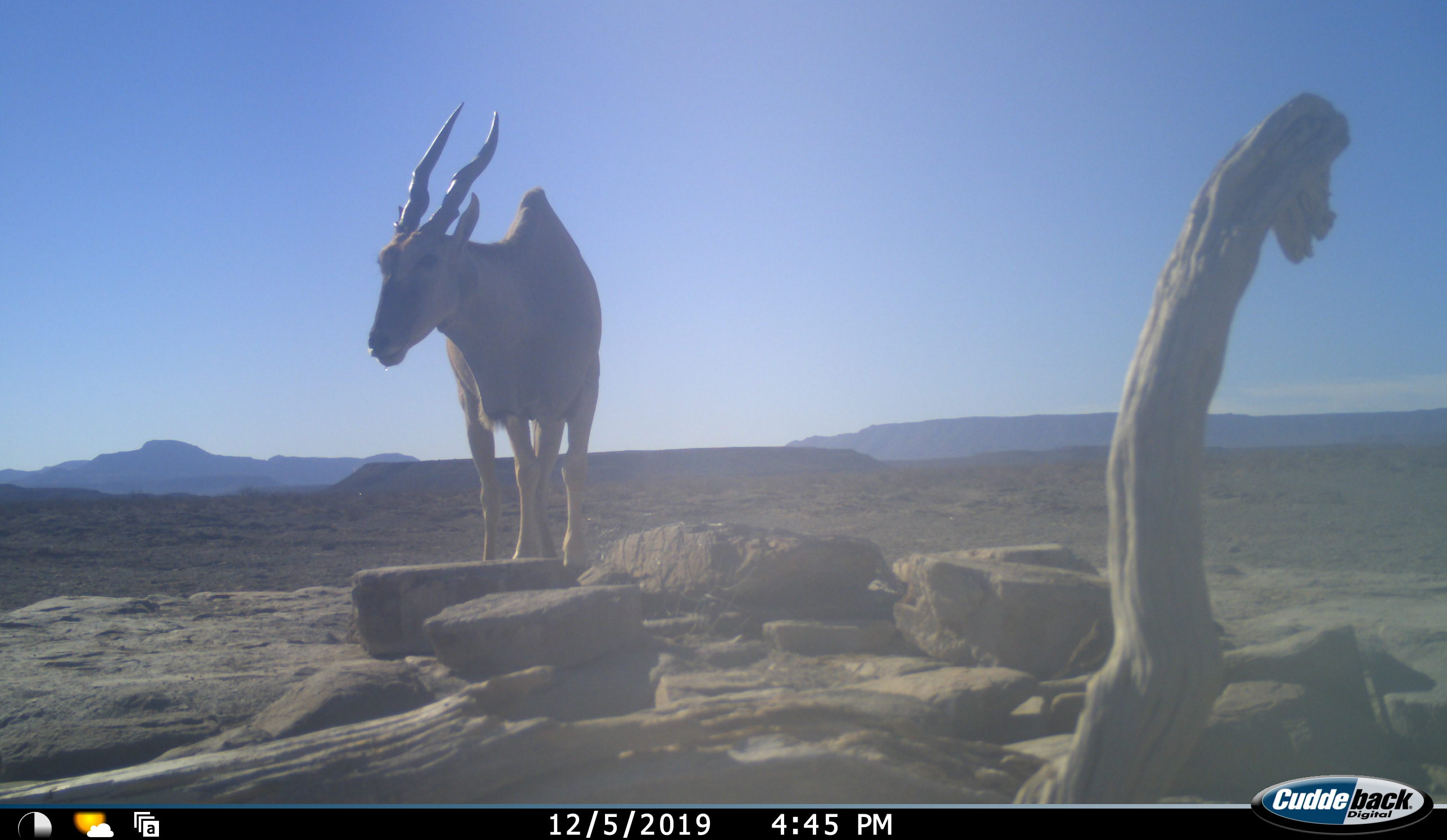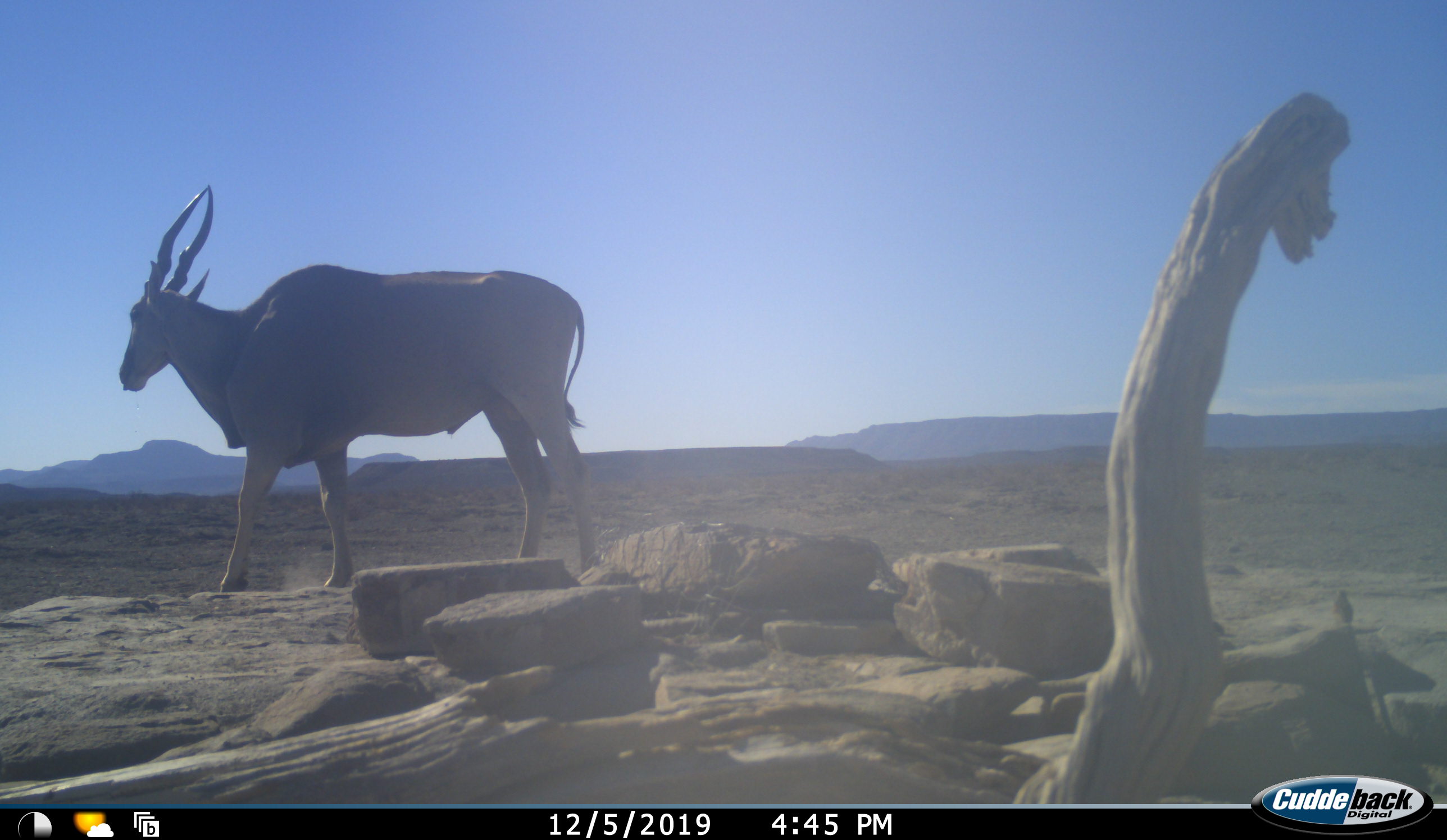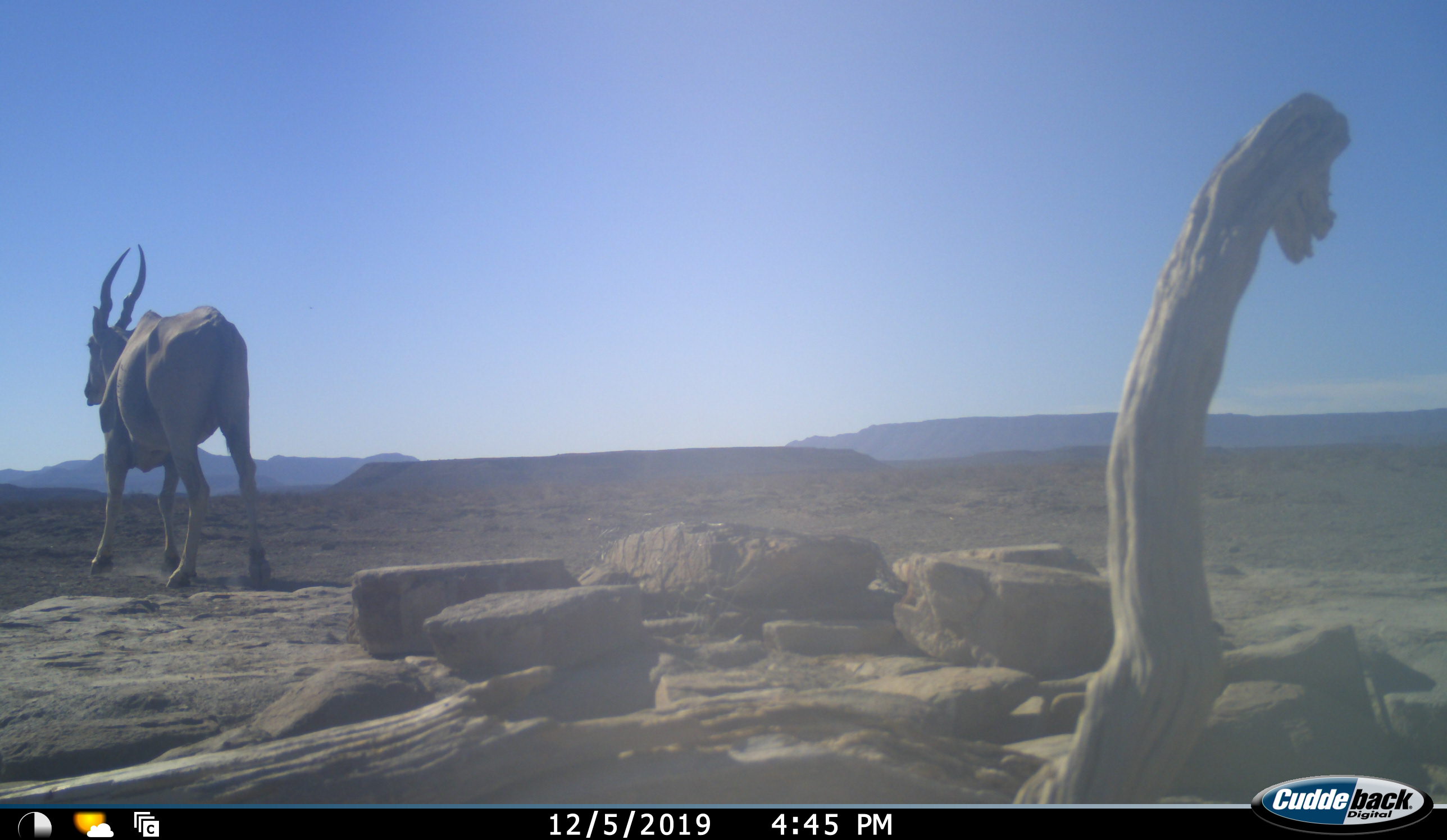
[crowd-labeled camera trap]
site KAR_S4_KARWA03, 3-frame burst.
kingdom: Animalia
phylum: Chordata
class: Mammalia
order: Artiodactyla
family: Bovidae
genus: Tragelaphus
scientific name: Tragelaphus oryx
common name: eland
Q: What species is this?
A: Eland (Tragelaphus oryx).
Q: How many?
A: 1.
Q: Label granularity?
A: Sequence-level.